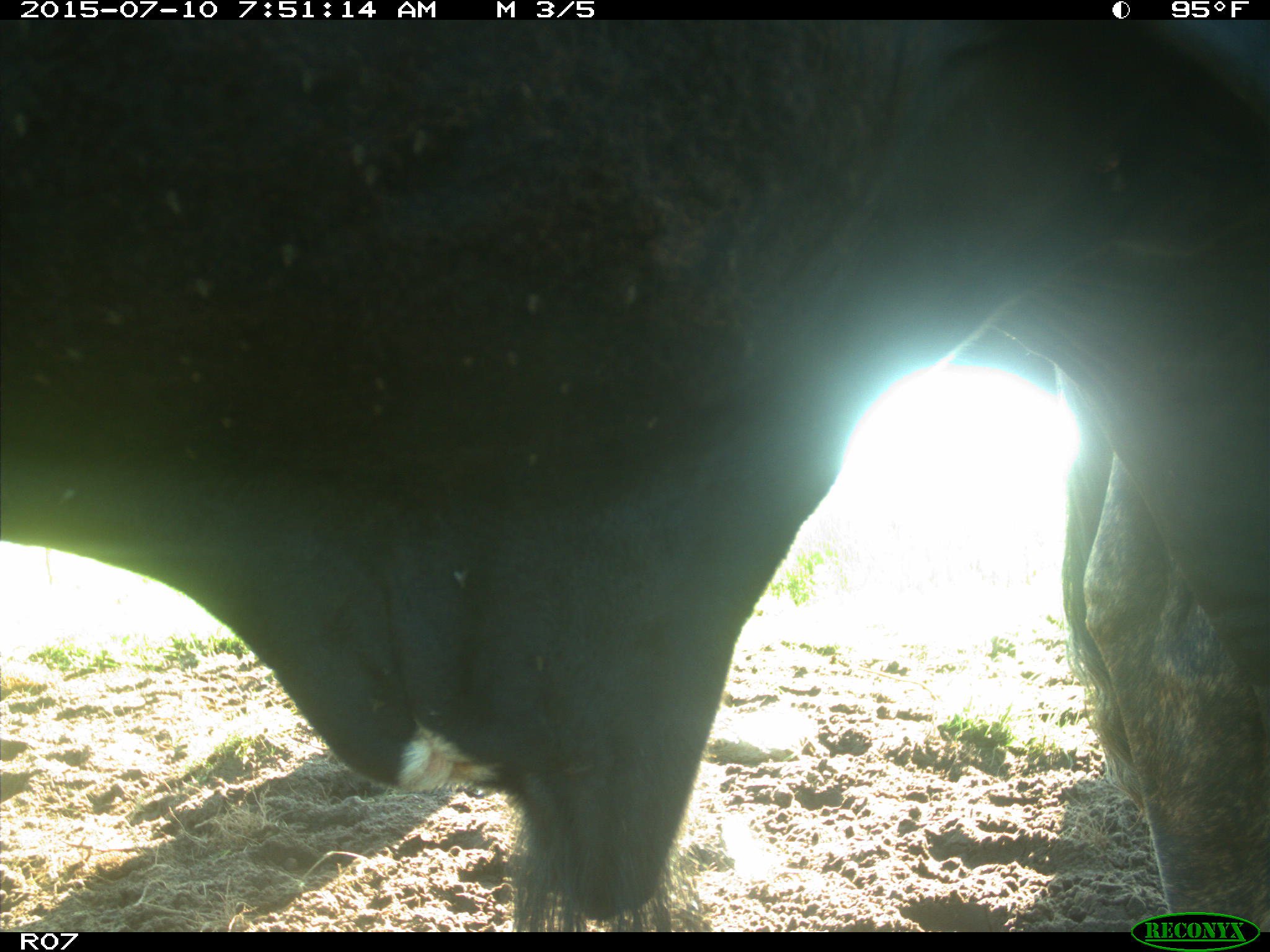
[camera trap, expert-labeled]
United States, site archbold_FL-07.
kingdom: Animalia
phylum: Chordata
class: Mammalia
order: Artiodactyla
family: Bovidae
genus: Bos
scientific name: Bos taurus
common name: domestic cow